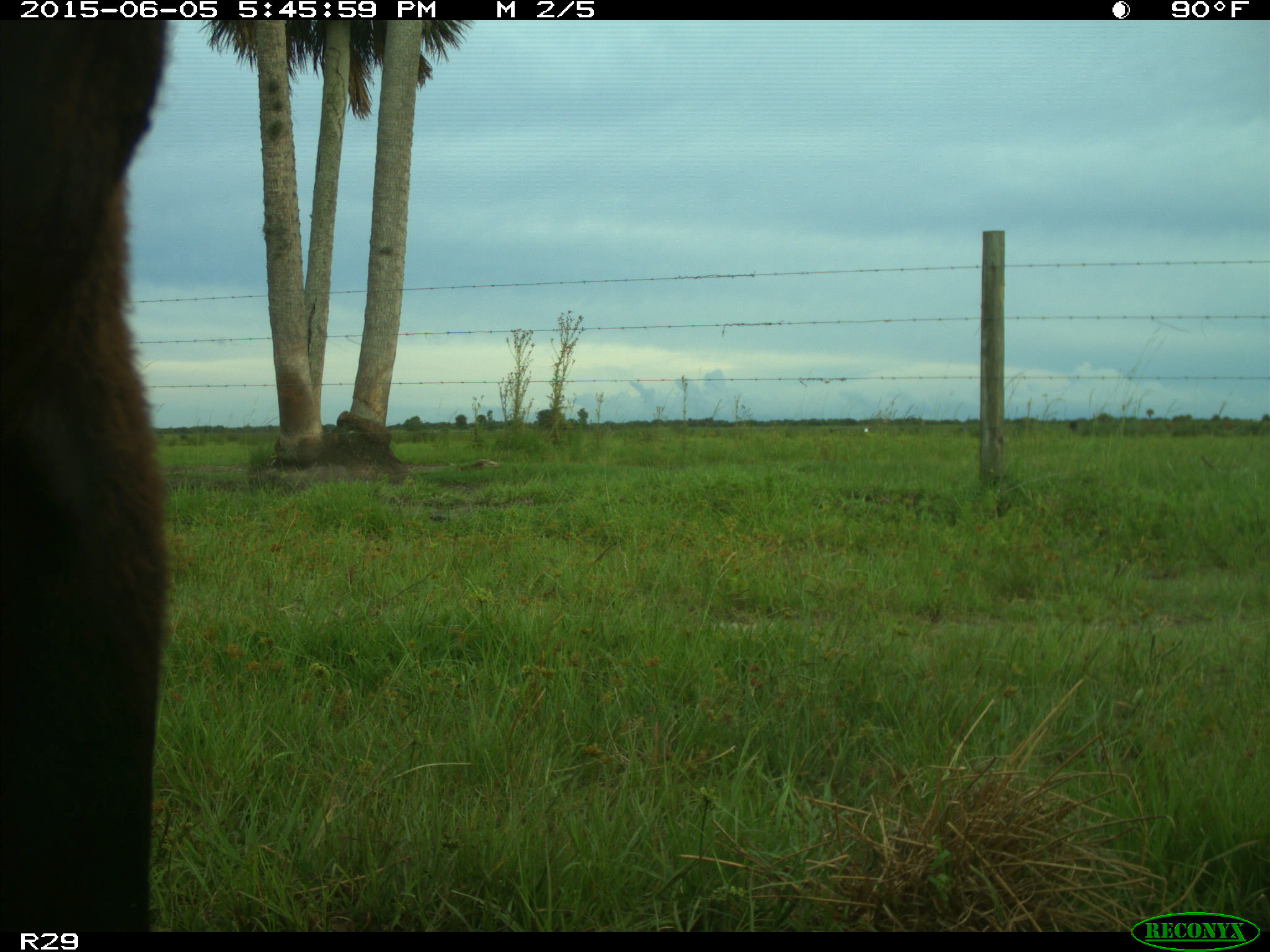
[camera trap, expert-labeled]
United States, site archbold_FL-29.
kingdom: Animalia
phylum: Chordata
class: Mammalia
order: Artiodactyla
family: Bovidae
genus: Bos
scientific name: Bos taurus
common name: domestic cow